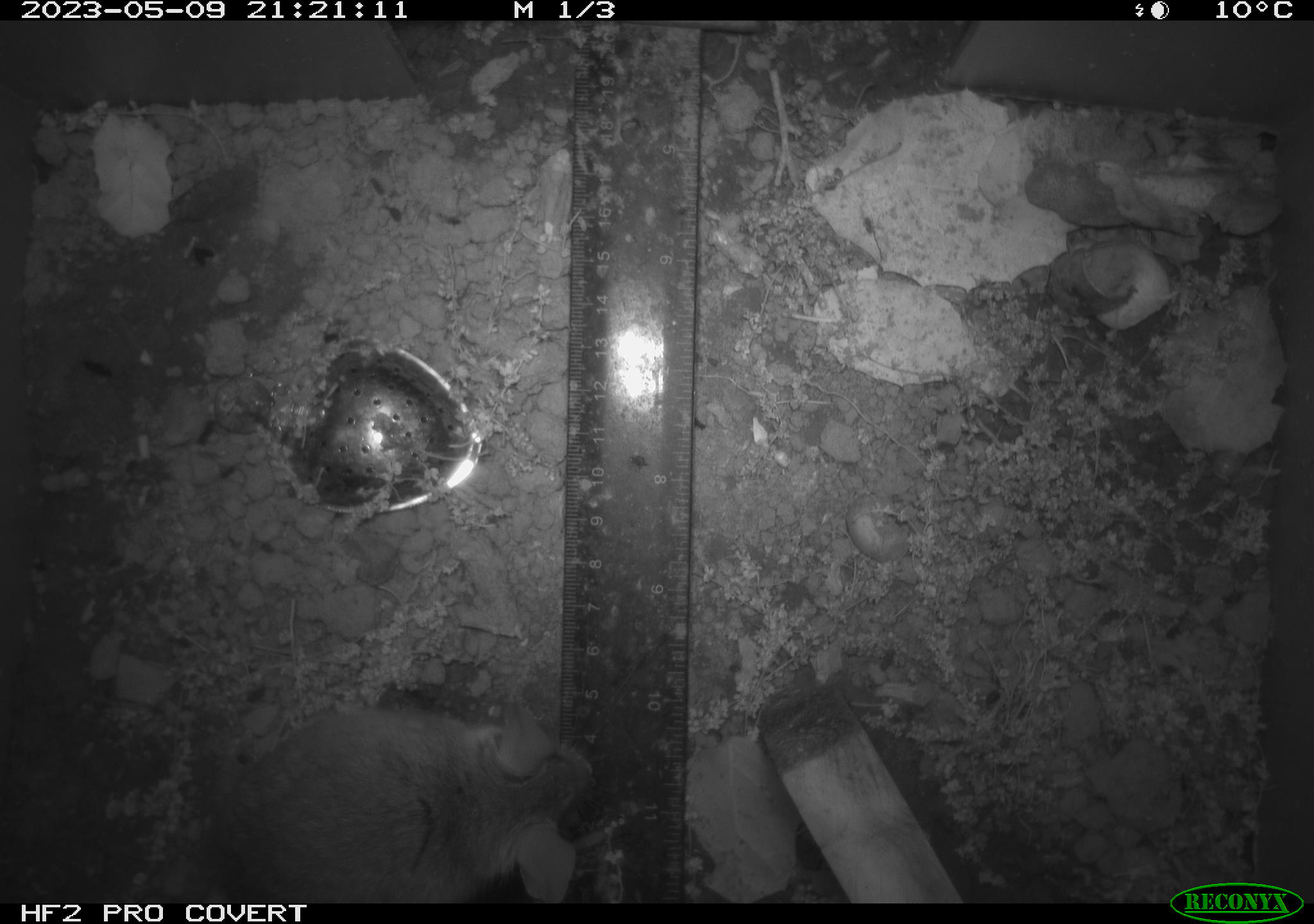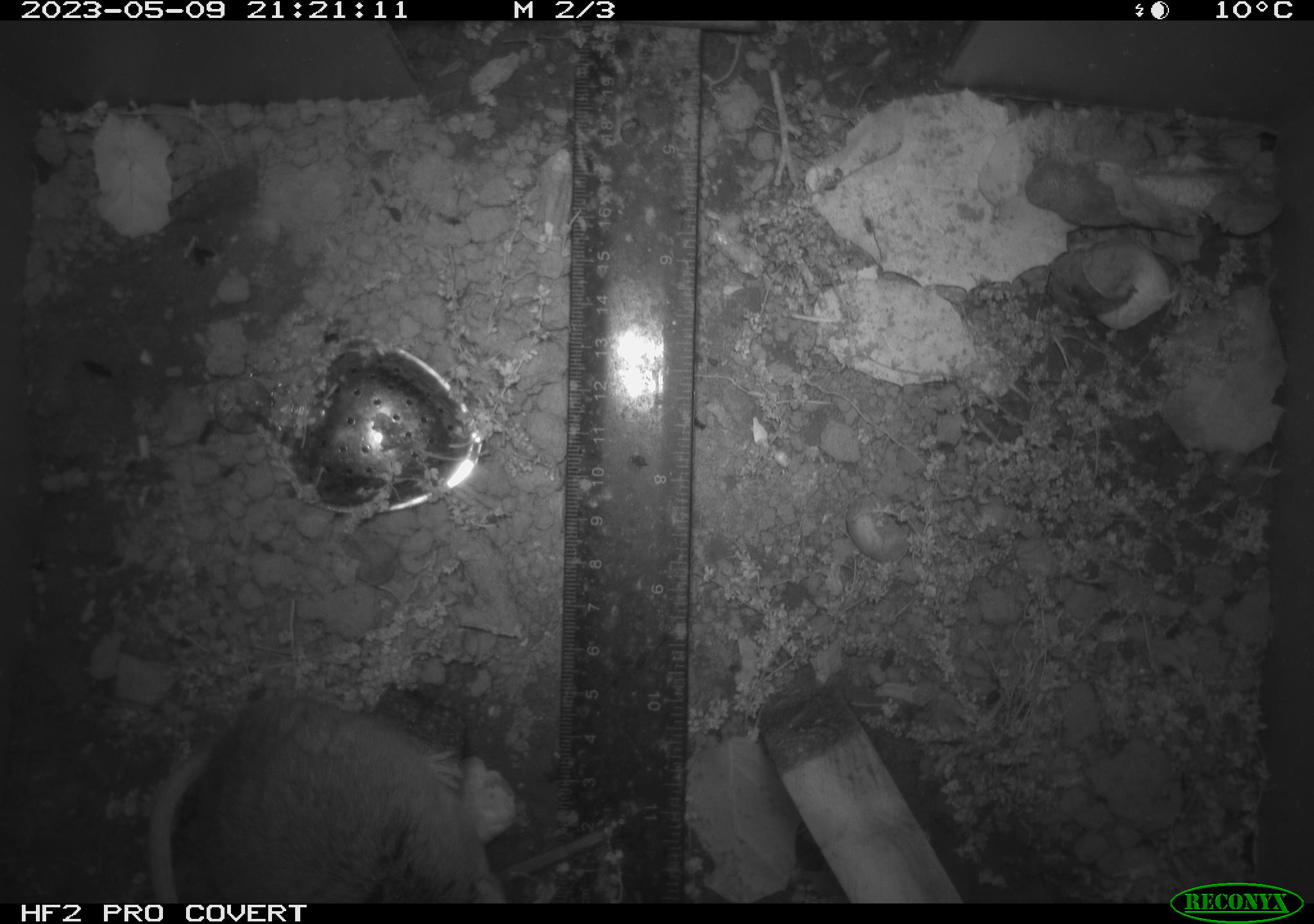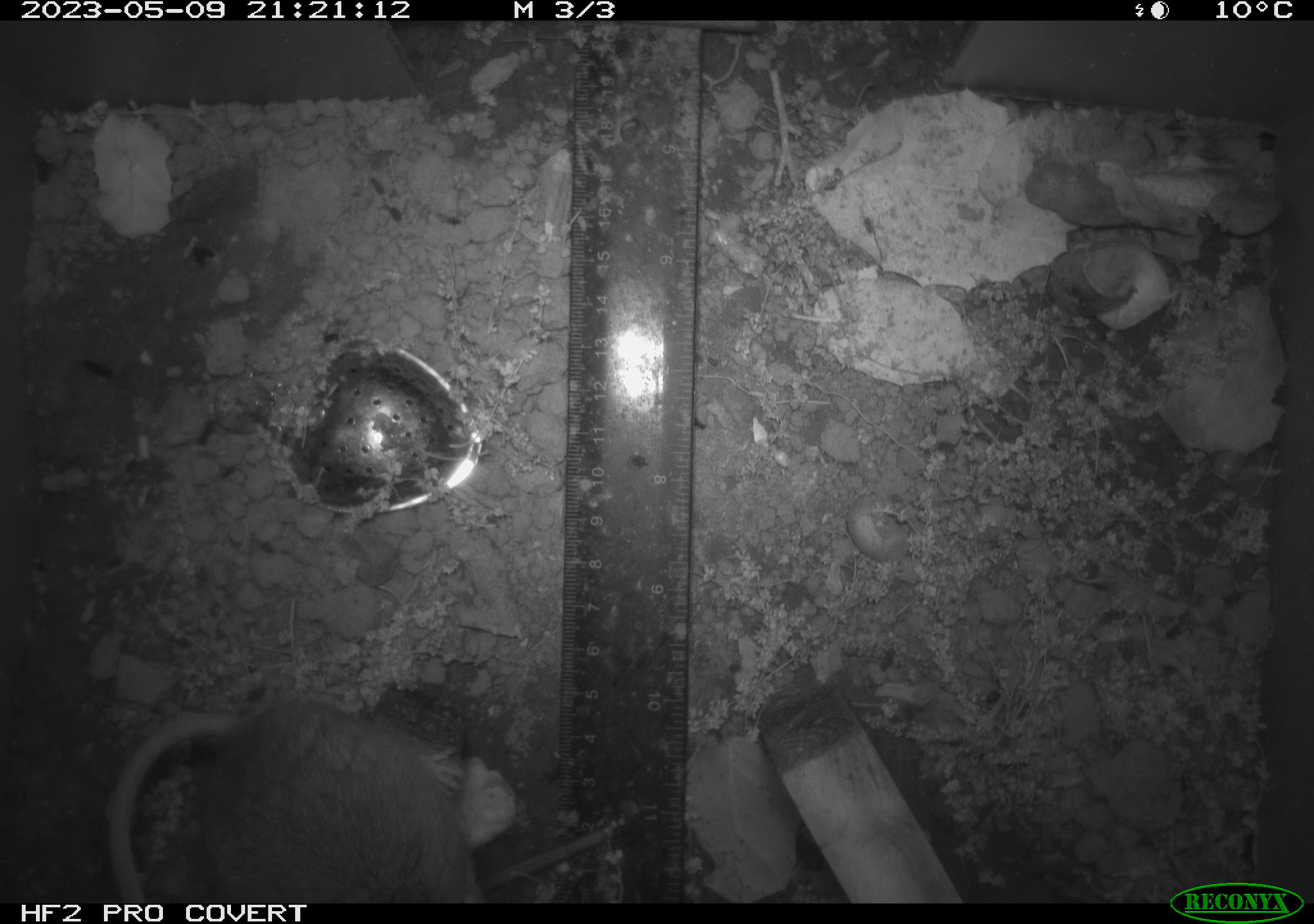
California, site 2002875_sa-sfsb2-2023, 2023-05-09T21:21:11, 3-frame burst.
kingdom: Animalia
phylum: Chordata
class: Mammalia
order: Rodentia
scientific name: Rodentia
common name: mouse species